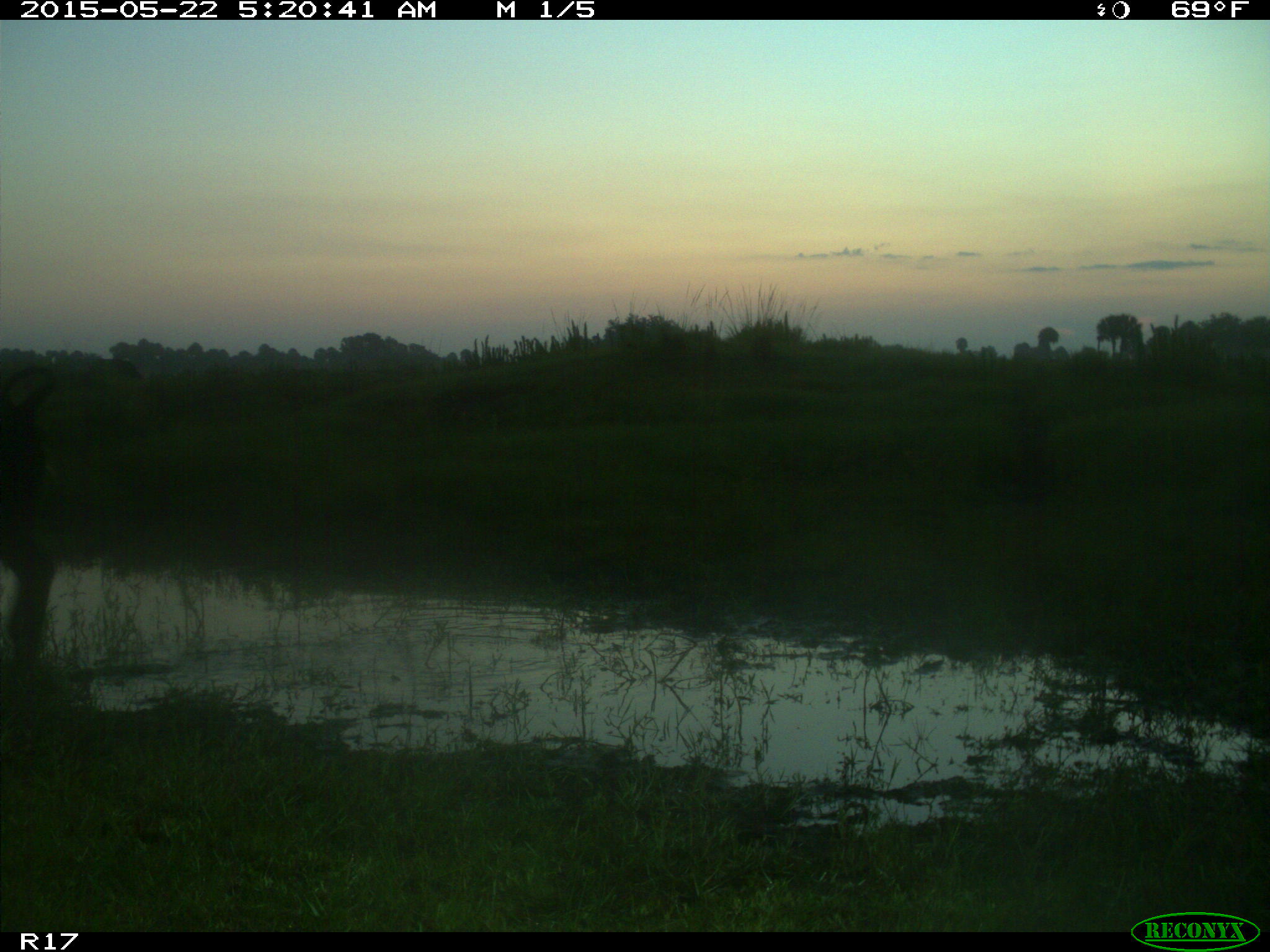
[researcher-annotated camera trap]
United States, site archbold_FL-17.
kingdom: Animalia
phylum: Chordata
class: Mammalia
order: Artiodactyla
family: Bovidae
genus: Bos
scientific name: Bos taurus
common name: domestic cow